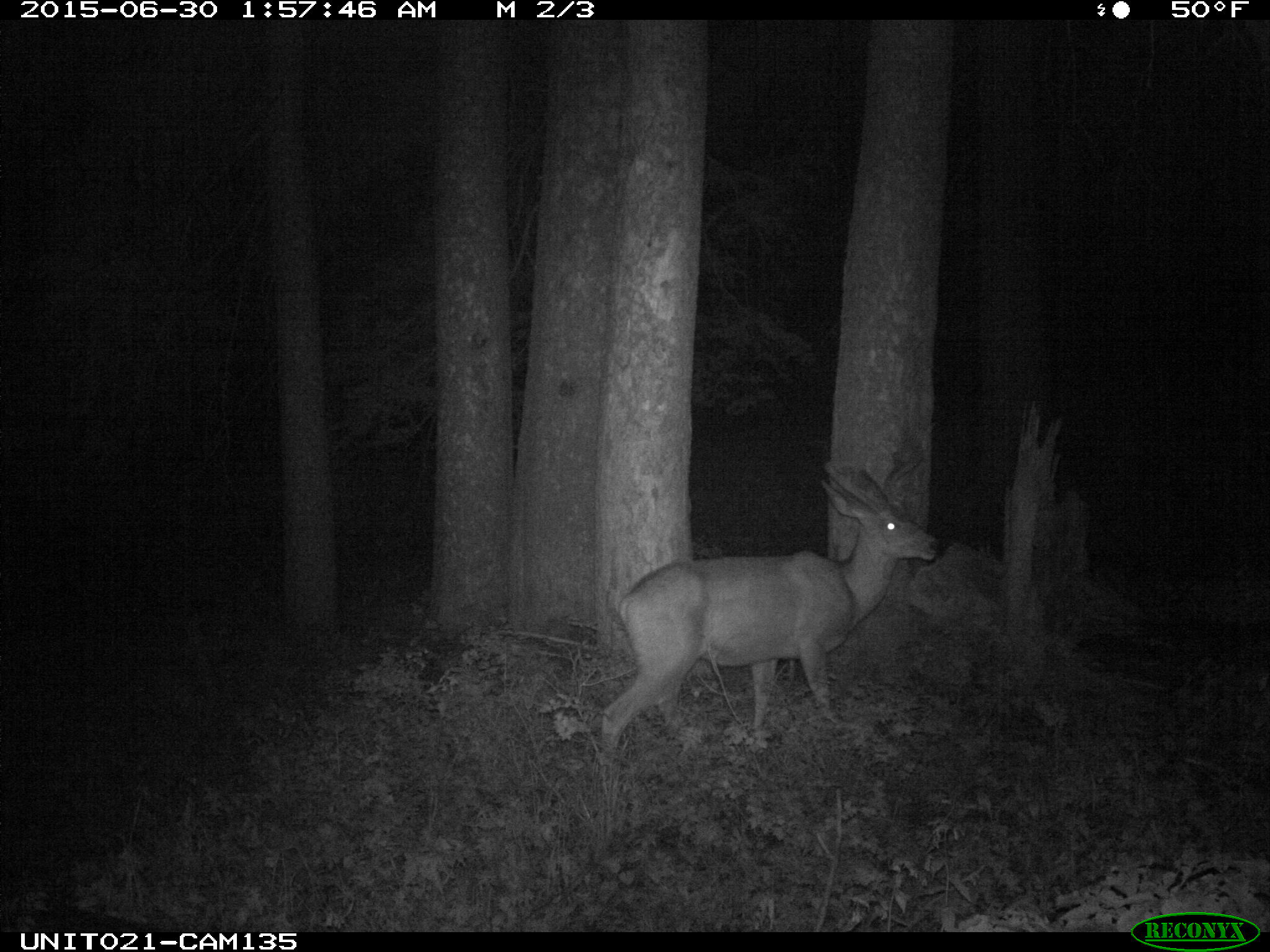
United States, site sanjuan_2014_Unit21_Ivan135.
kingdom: Animalia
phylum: Chordata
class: Mammalia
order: Artiodactyla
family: Cervidae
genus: Odocoileus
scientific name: Odocoileus hemionus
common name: mule deer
Odocoileus hemionus (mule deer).